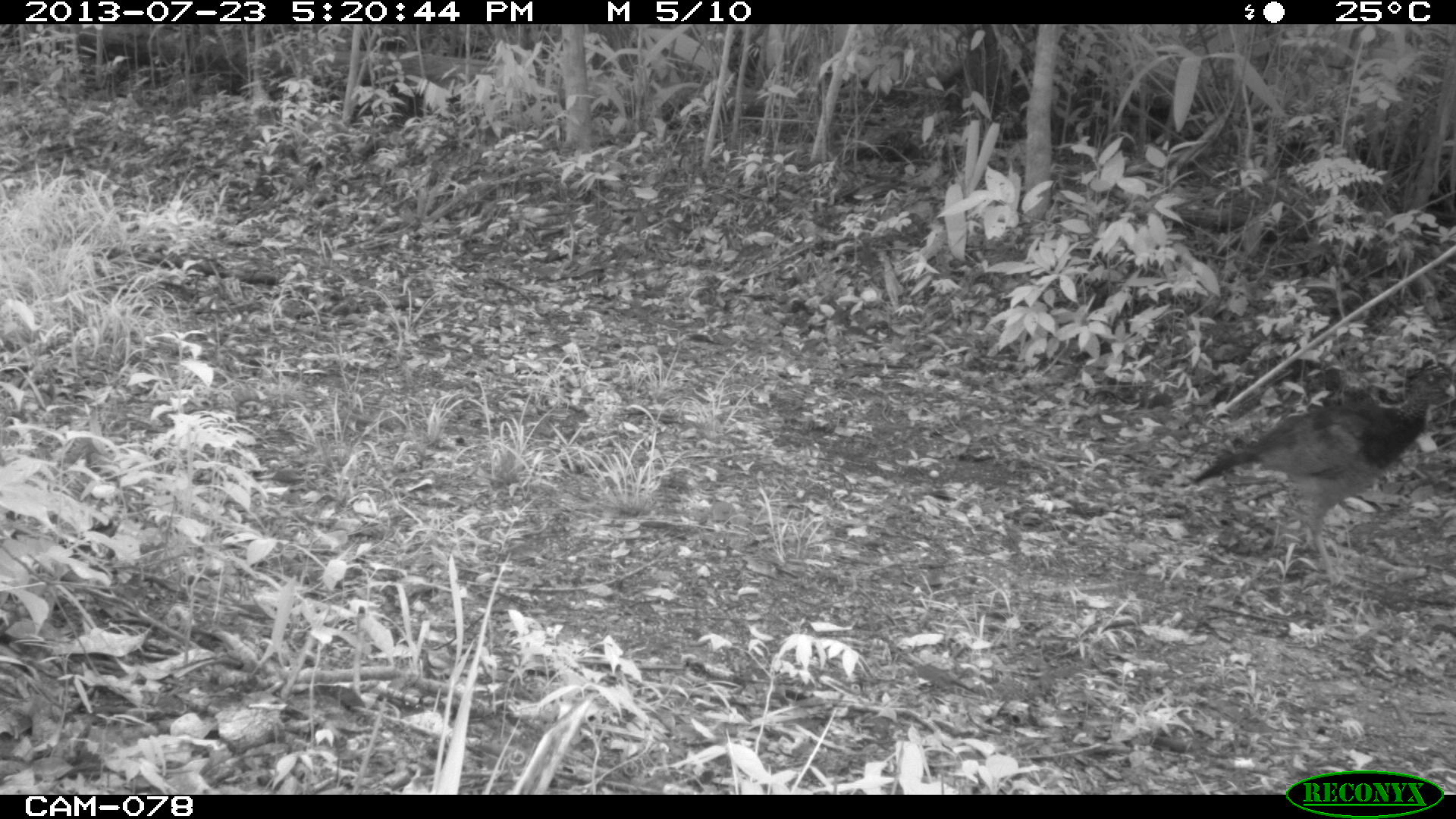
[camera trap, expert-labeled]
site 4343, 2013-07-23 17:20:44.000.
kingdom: Animalia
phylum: Chordata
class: Aves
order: Galliformes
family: Cracidae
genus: Crax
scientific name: Crax rubra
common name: great curassow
Crax rubra (great curassow), count 1, sex female.